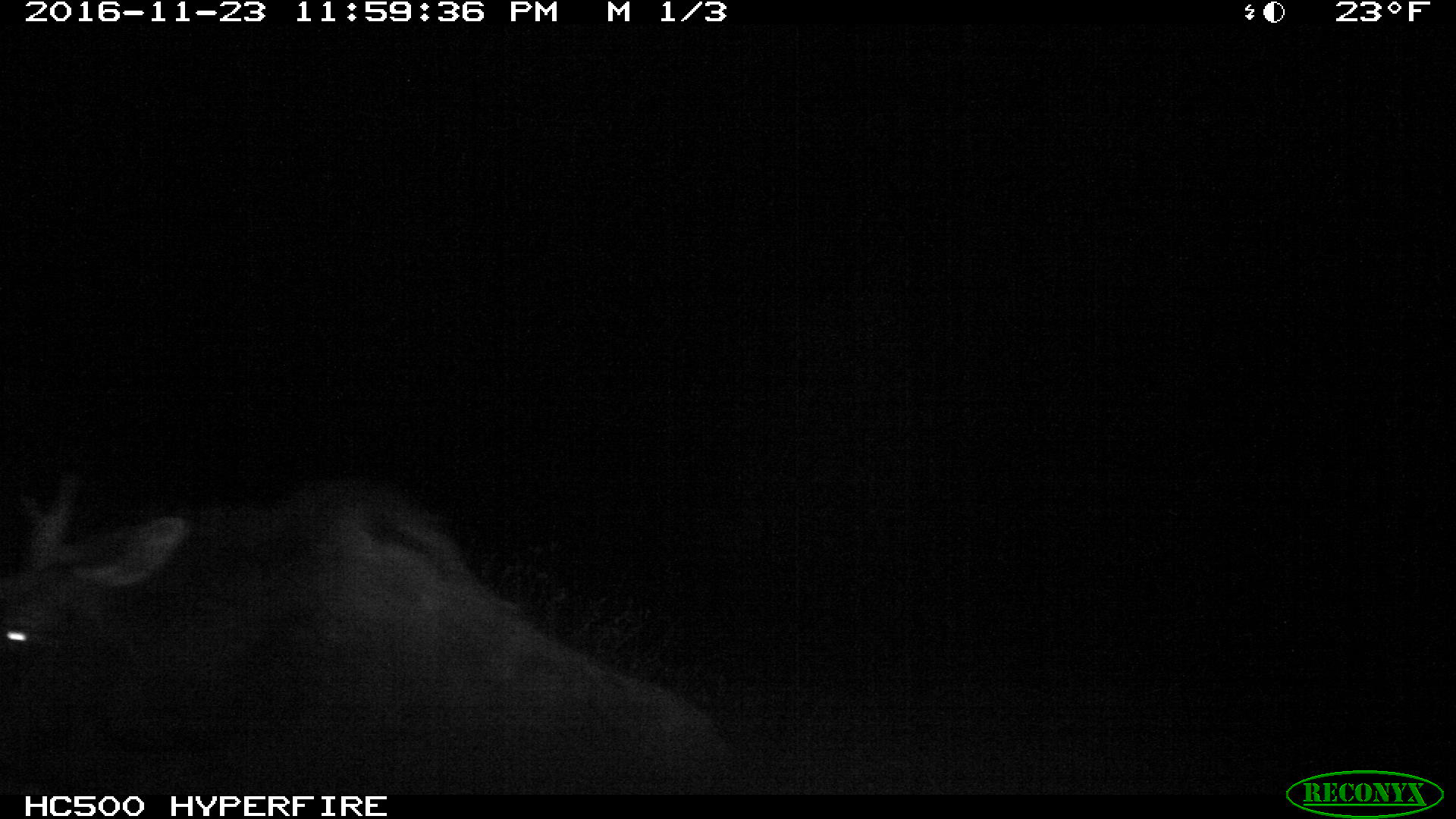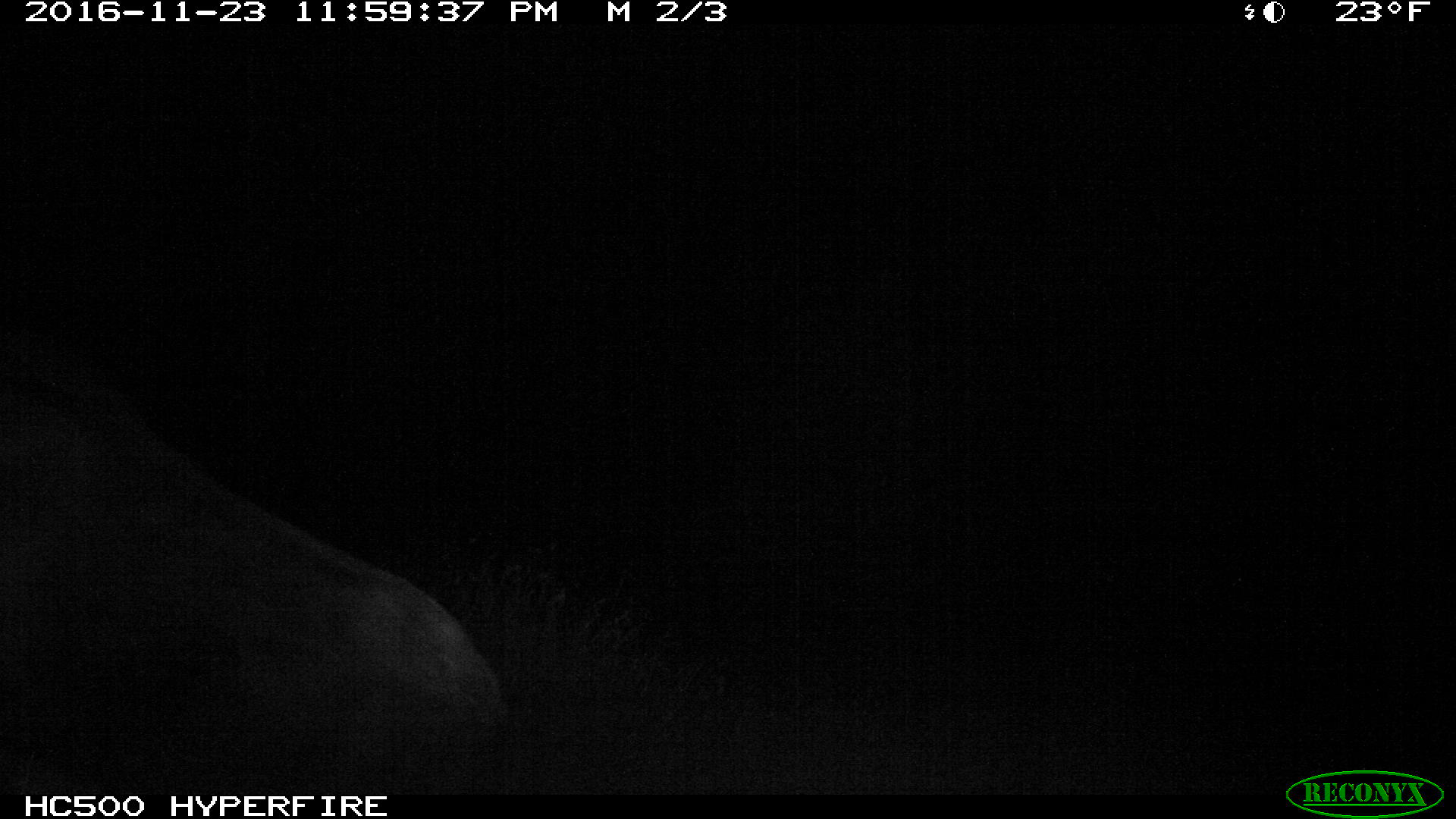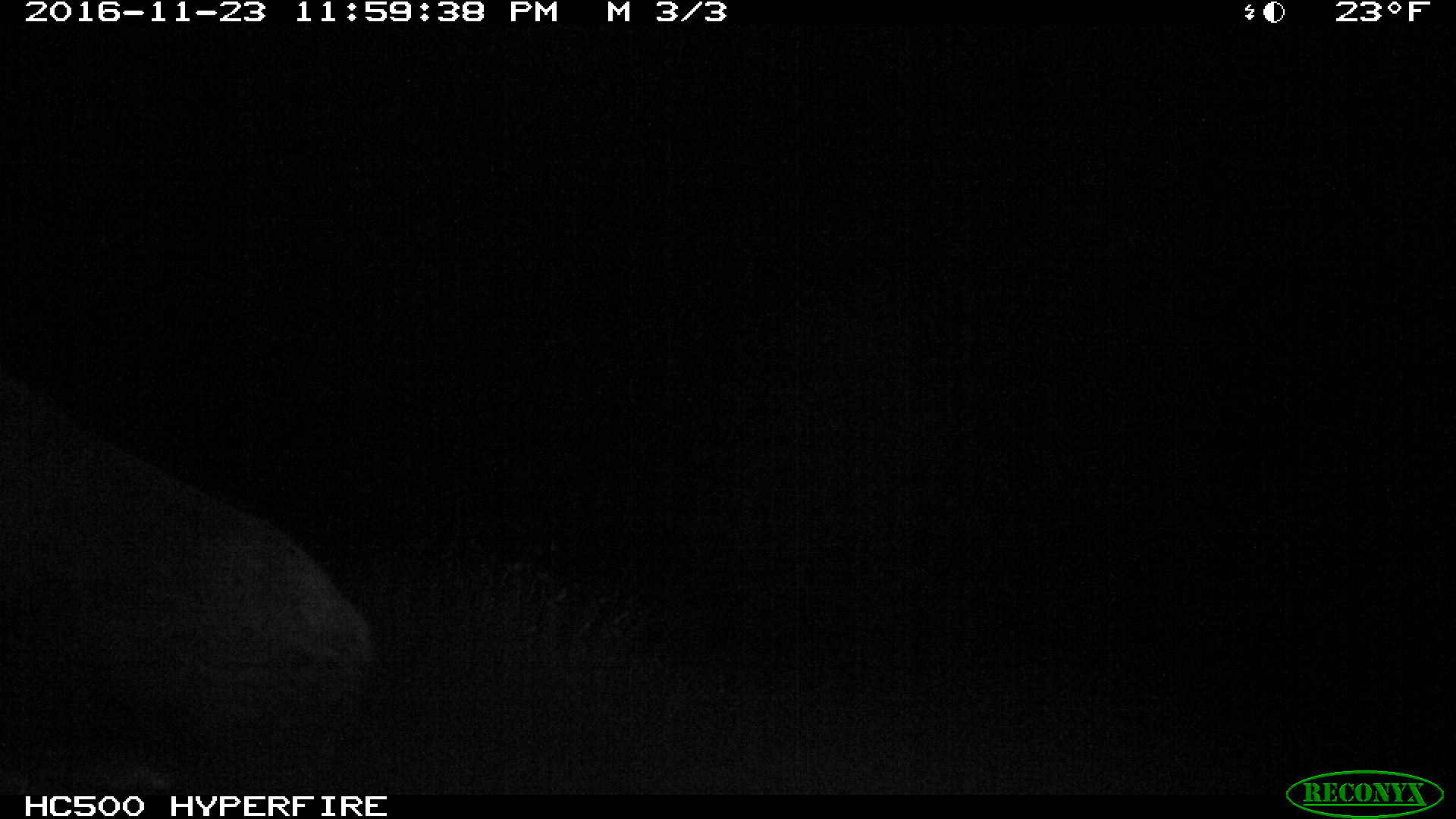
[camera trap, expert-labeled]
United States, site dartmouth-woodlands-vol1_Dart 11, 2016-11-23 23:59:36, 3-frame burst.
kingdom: Animalia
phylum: Chordata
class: Mammalia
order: Artiodactyla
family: Cervidae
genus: Alces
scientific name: Alces alces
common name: moose